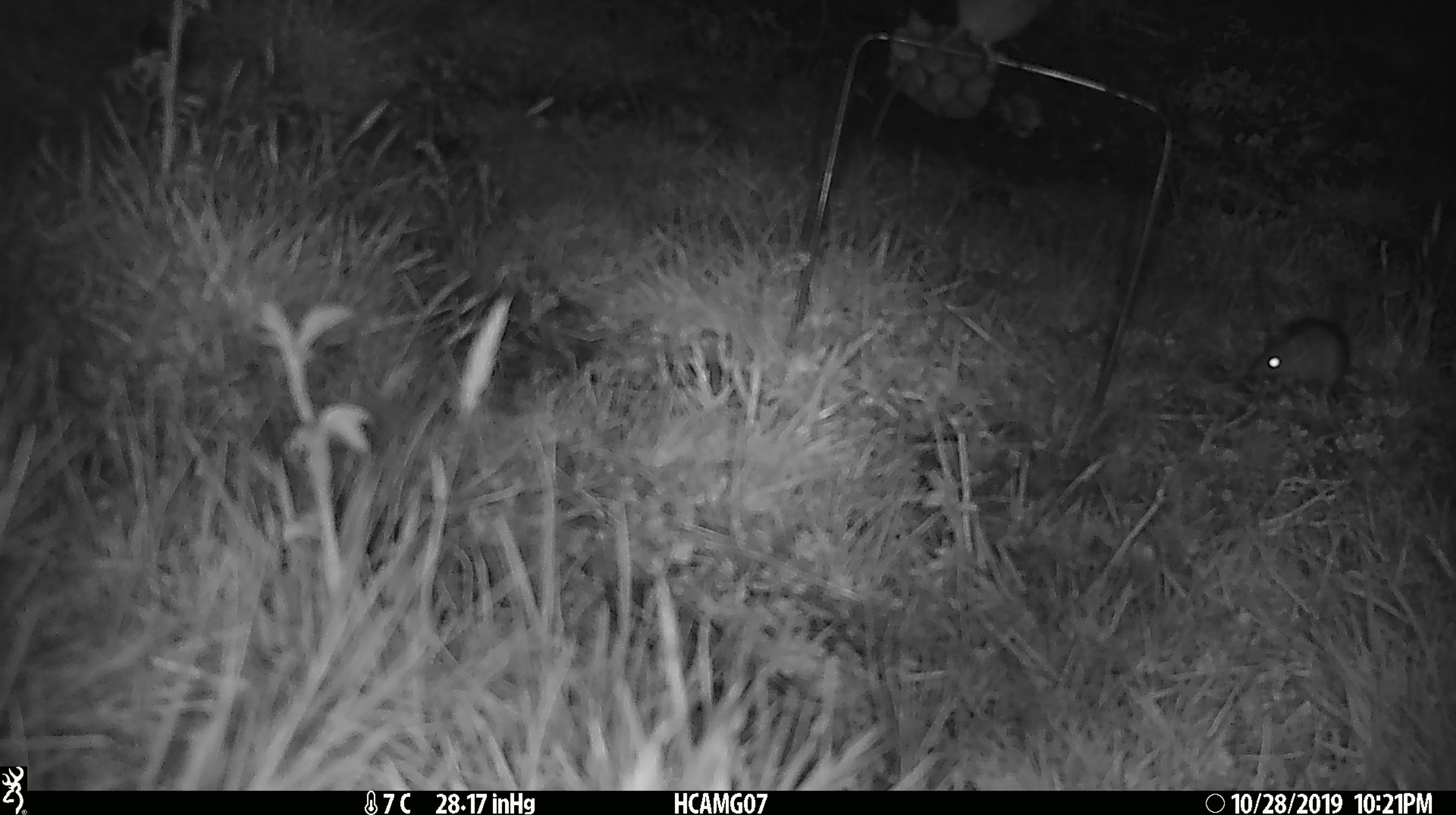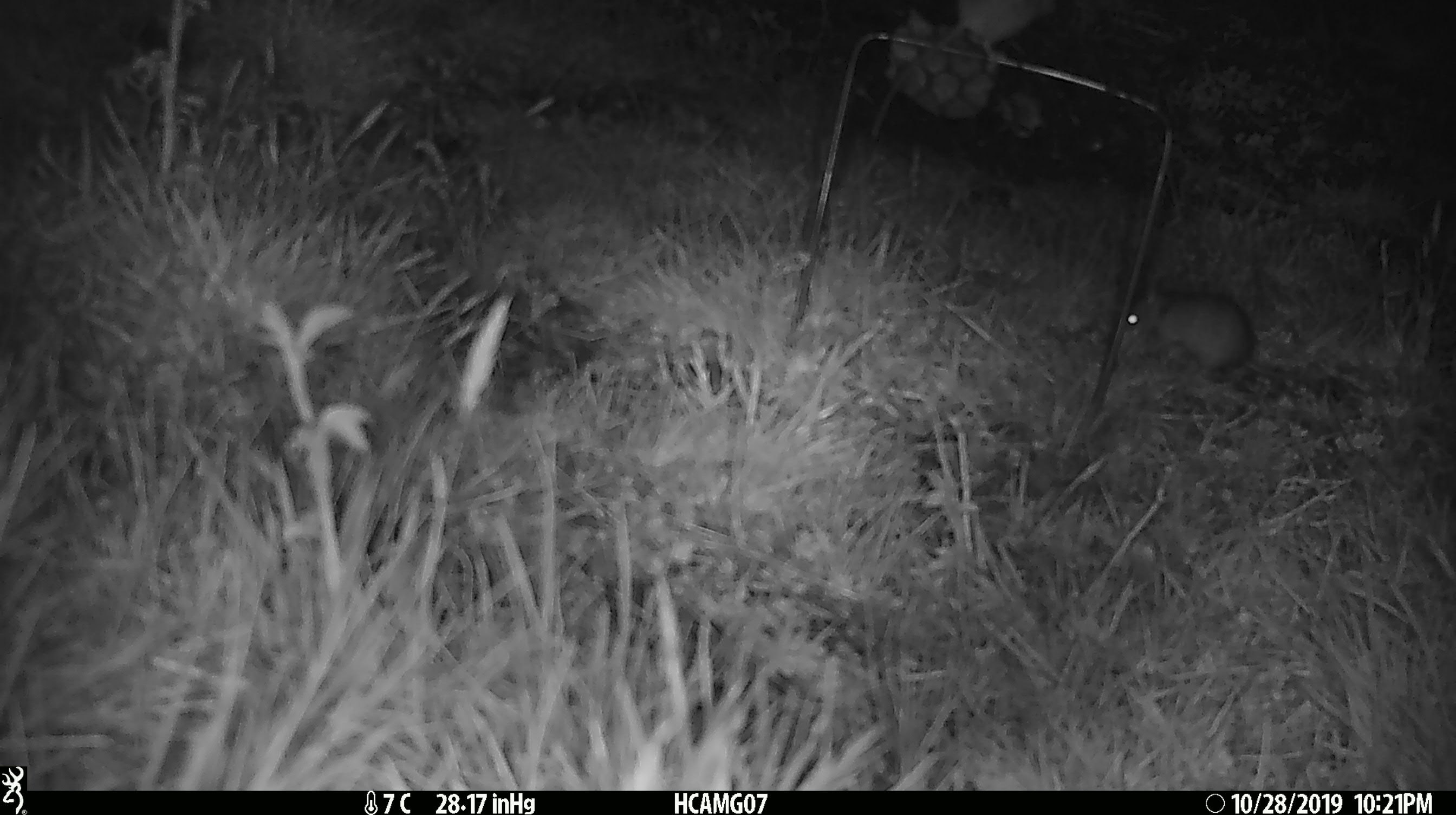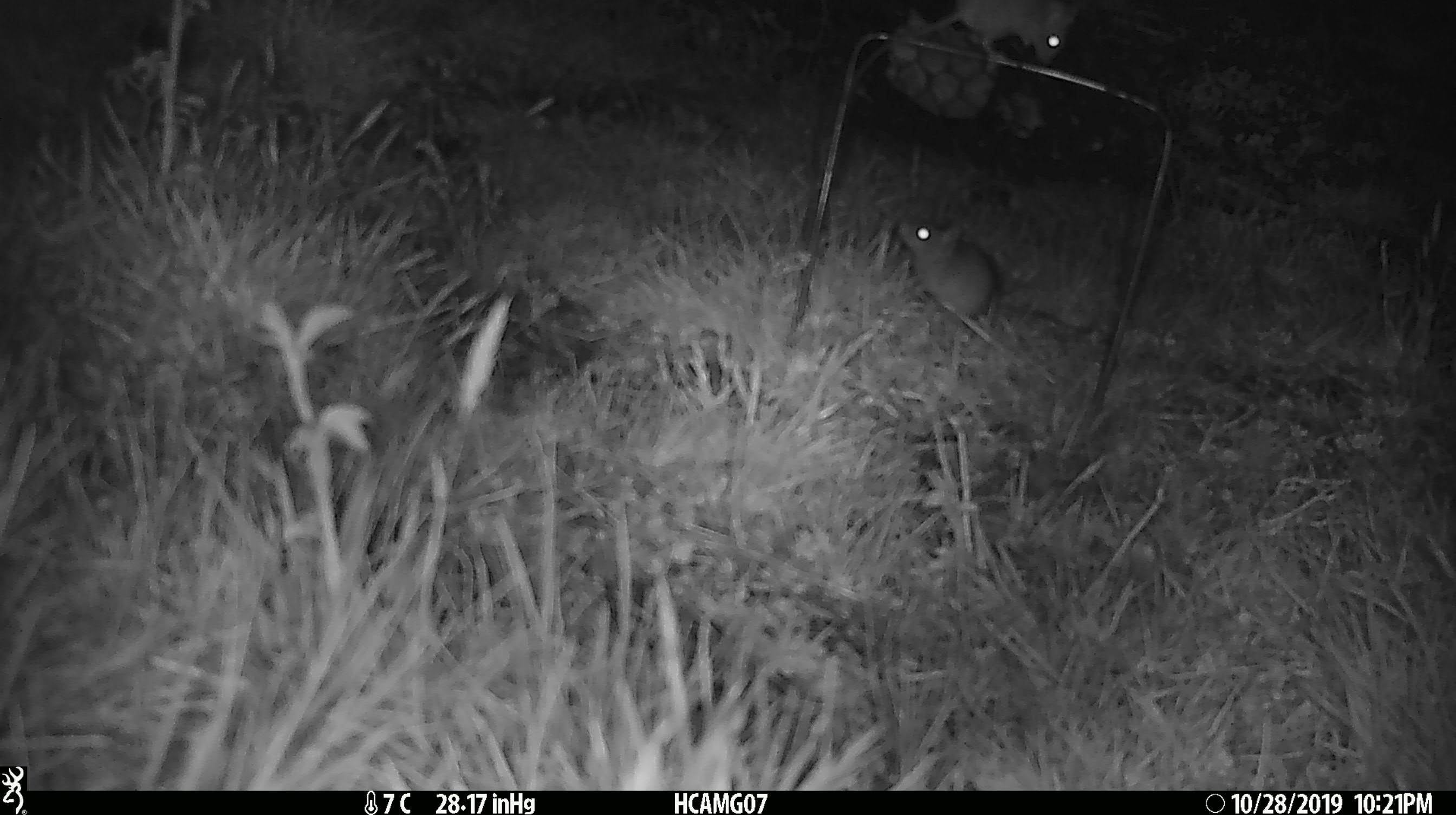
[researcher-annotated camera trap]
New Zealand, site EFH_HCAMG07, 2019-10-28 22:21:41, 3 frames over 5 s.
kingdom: Animalia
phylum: Chordata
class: Mammalia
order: Rodentia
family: Muridae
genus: Mus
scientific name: Mus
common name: mouse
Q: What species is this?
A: Mouse (Mus).